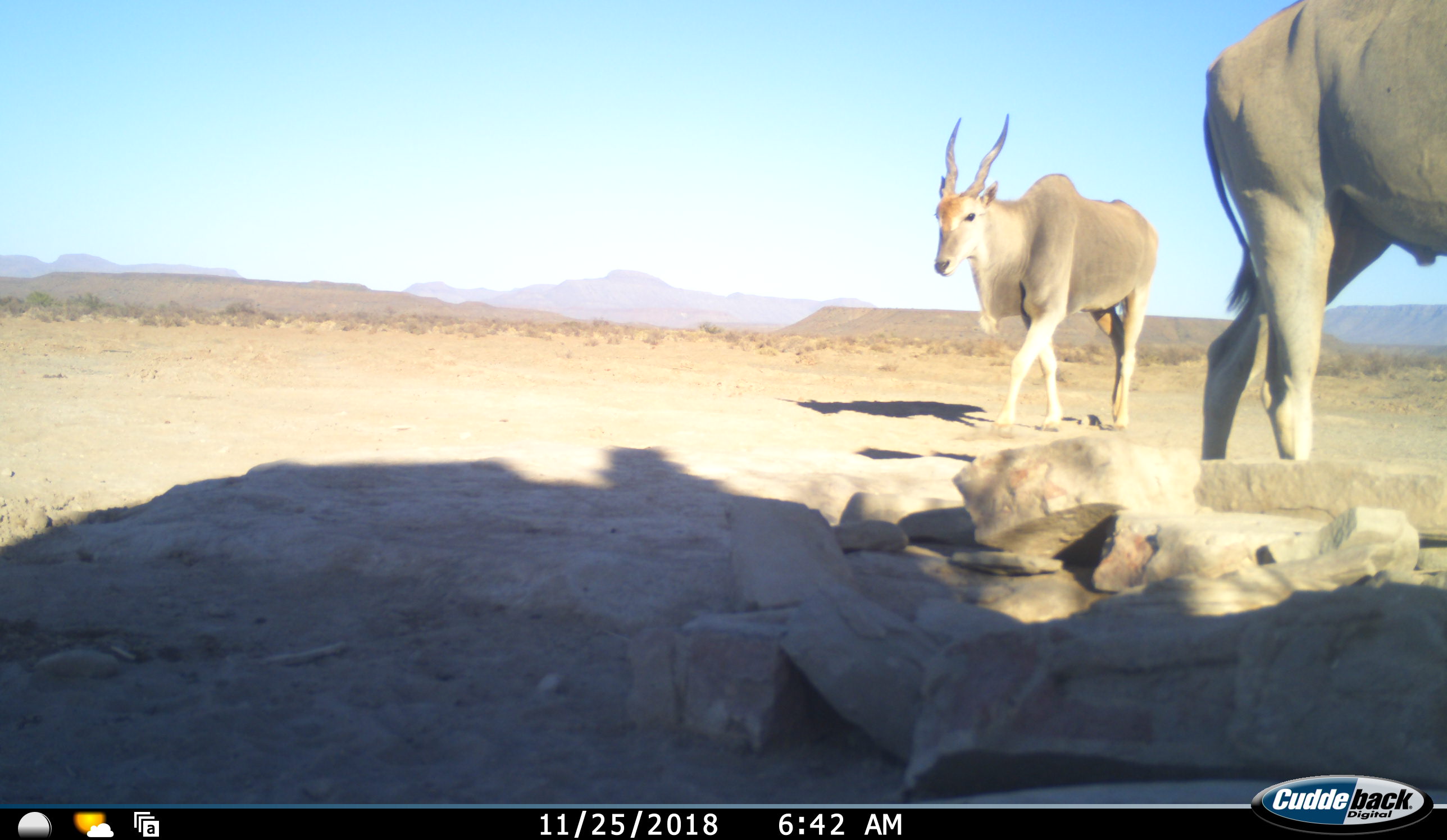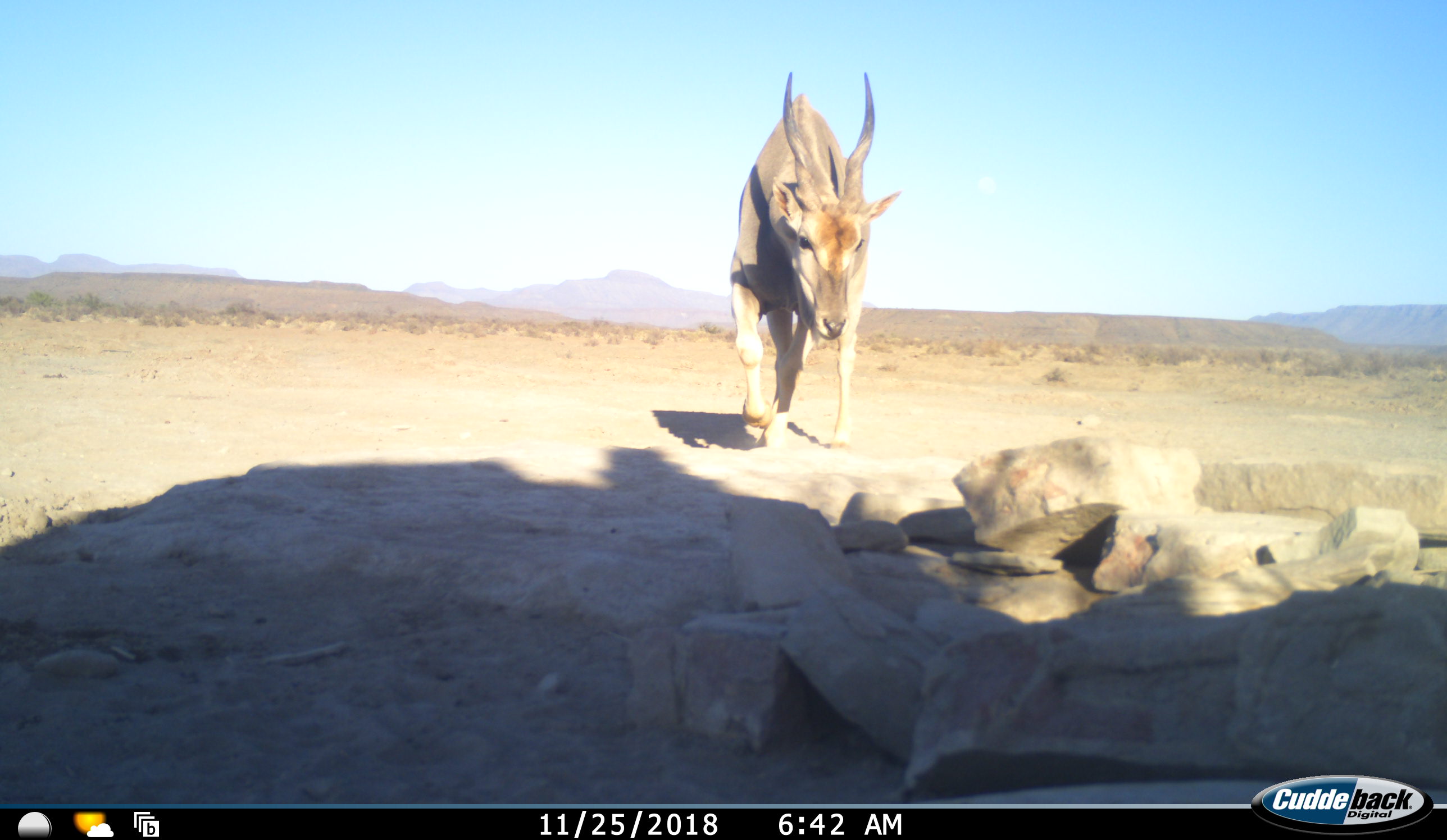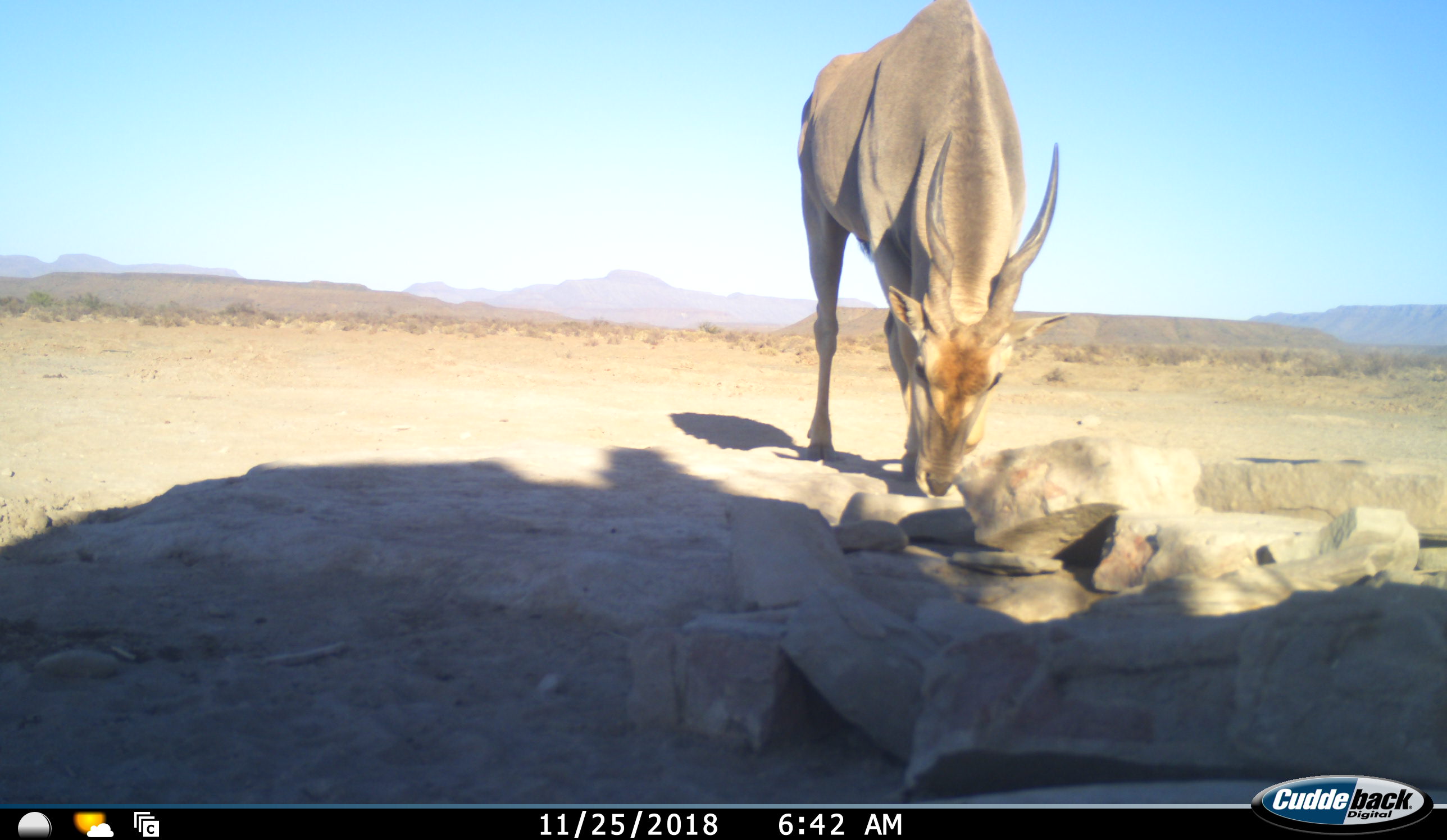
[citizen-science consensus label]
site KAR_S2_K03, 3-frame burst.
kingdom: Animalia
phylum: Chordata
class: Mammalia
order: Artiodactyla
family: Bovidae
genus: Tragelaphus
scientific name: Tragelaphus oryx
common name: eland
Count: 2.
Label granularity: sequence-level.